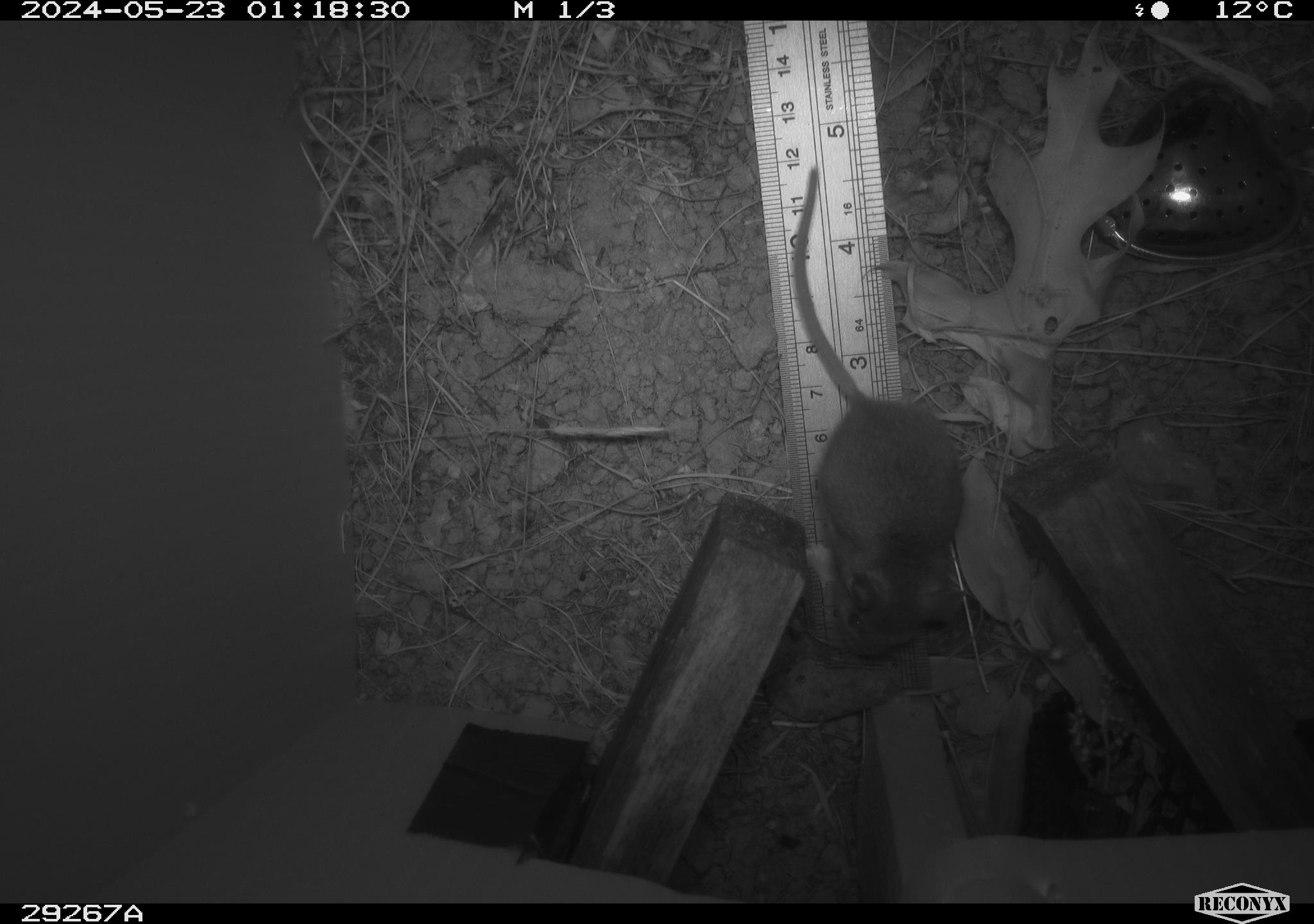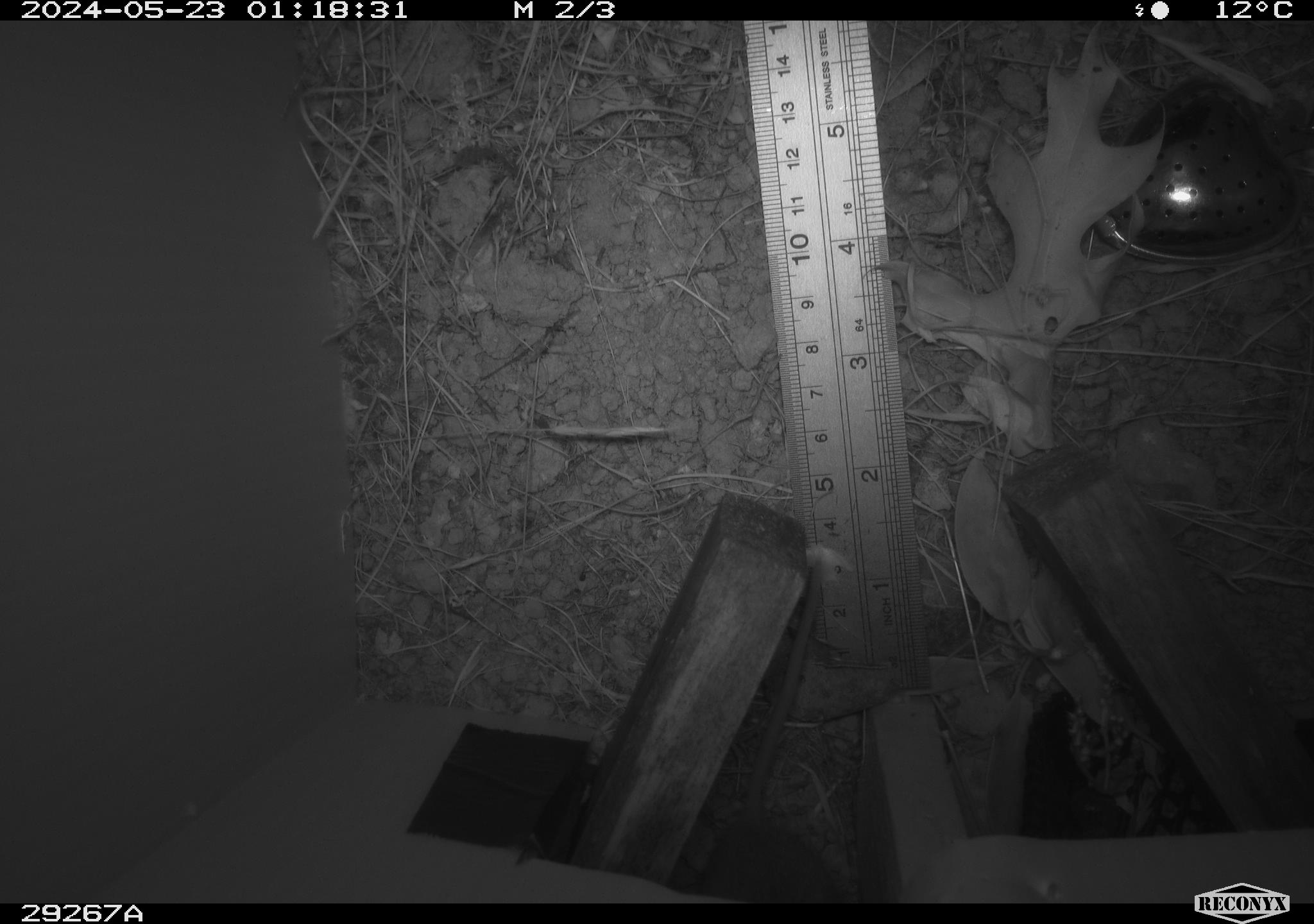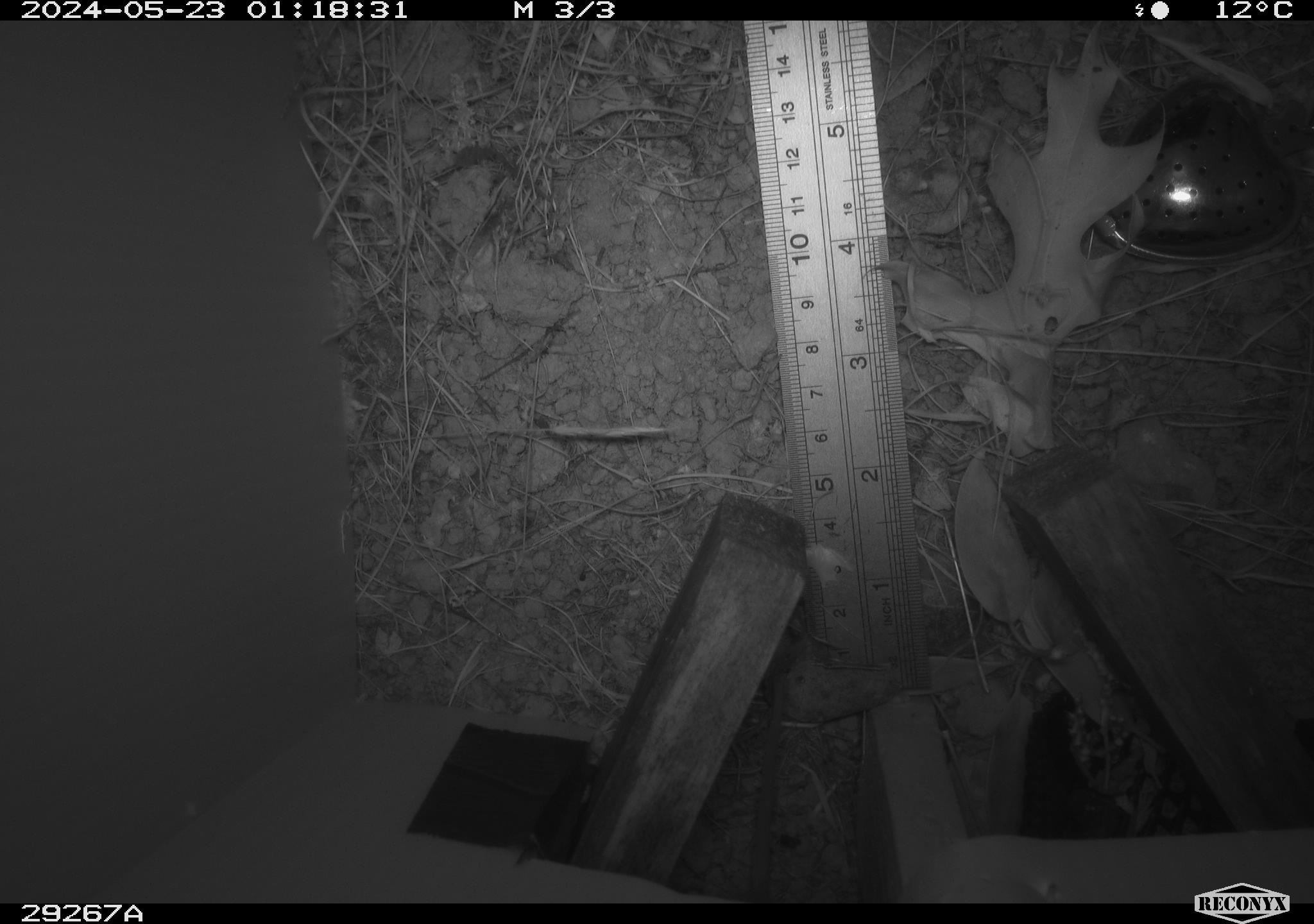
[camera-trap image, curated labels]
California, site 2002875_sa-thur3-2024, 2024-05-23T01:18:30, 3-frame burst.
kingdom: Animalia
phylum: Chordata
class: Mammalia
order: Rodentia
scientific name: Rodentia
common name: mouse species